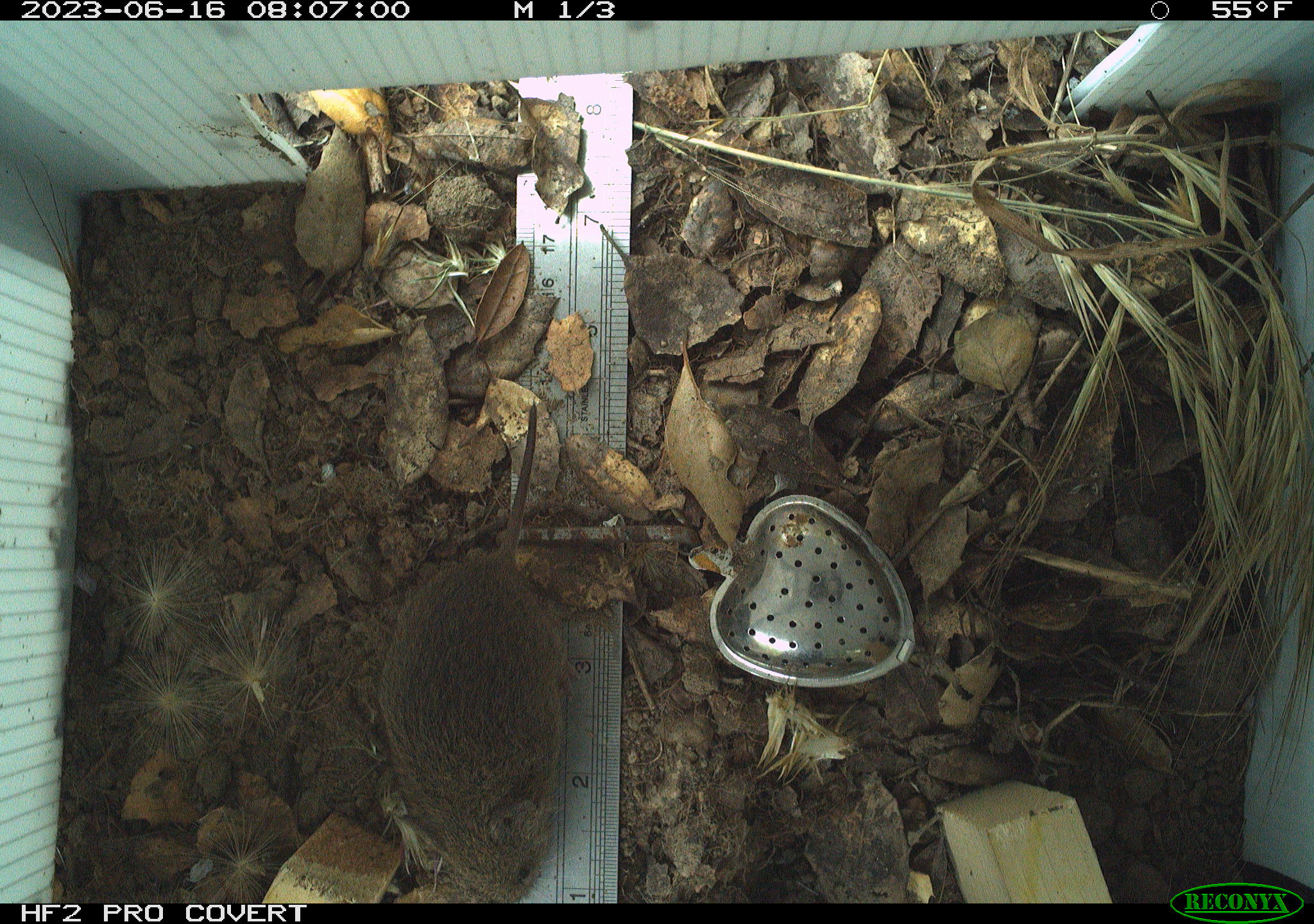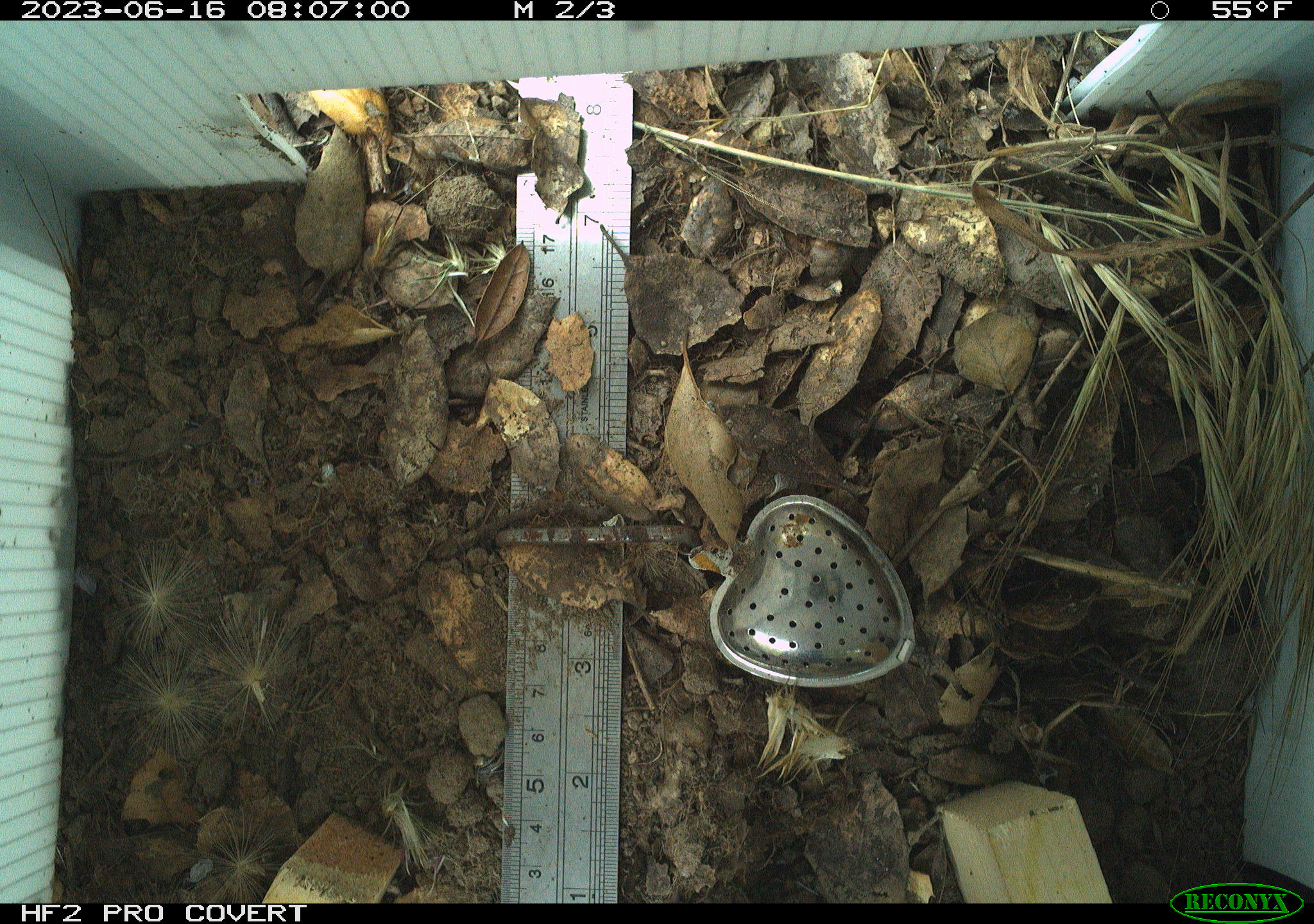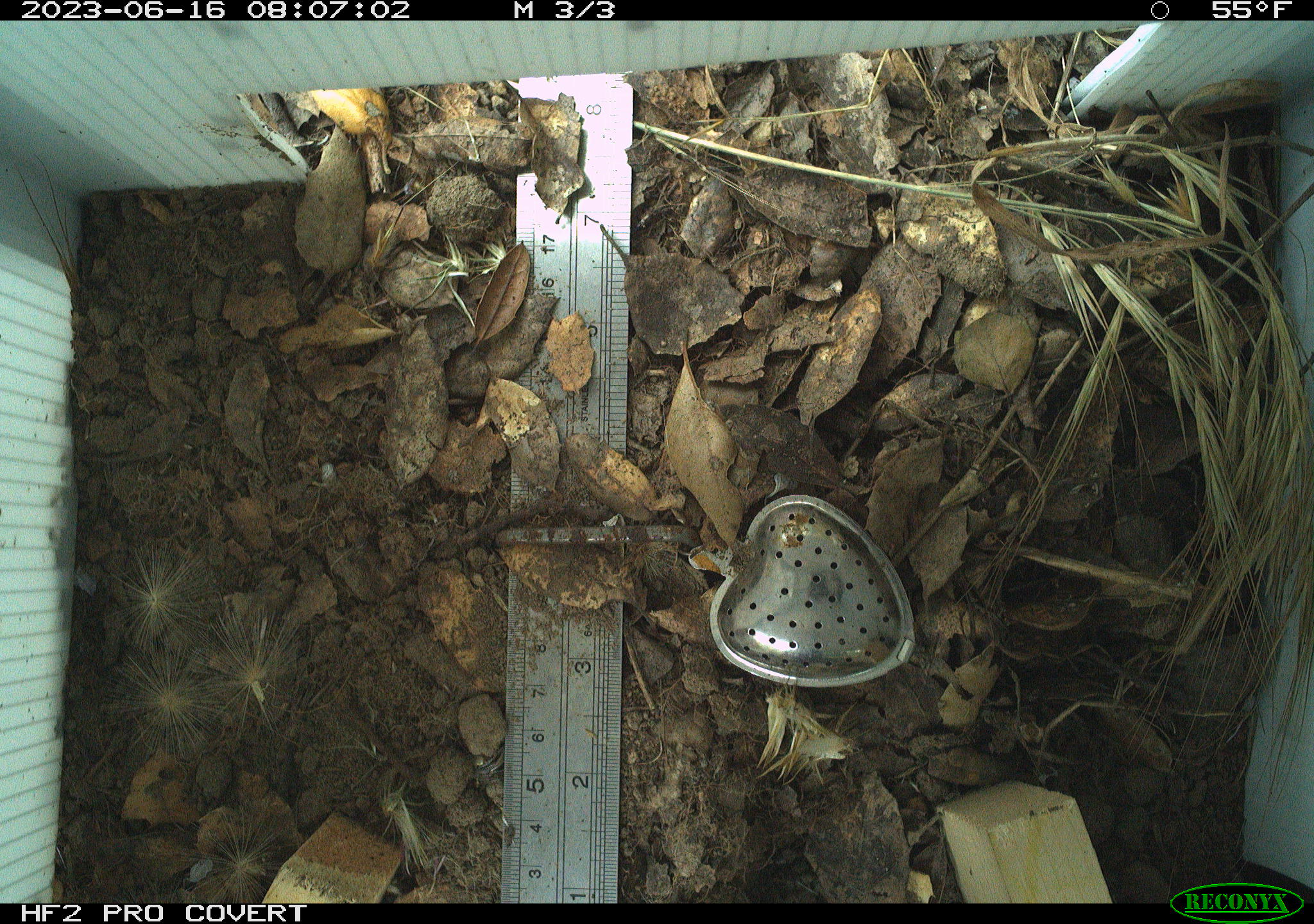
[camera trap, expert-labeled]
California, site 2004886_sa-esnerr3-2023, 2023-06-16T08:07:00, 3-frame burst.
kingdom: Animalia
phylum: Chordata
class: Mammalia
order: Rodentia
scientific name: Rodentia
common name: rodent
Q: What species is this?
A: Rodent (Rodentia).